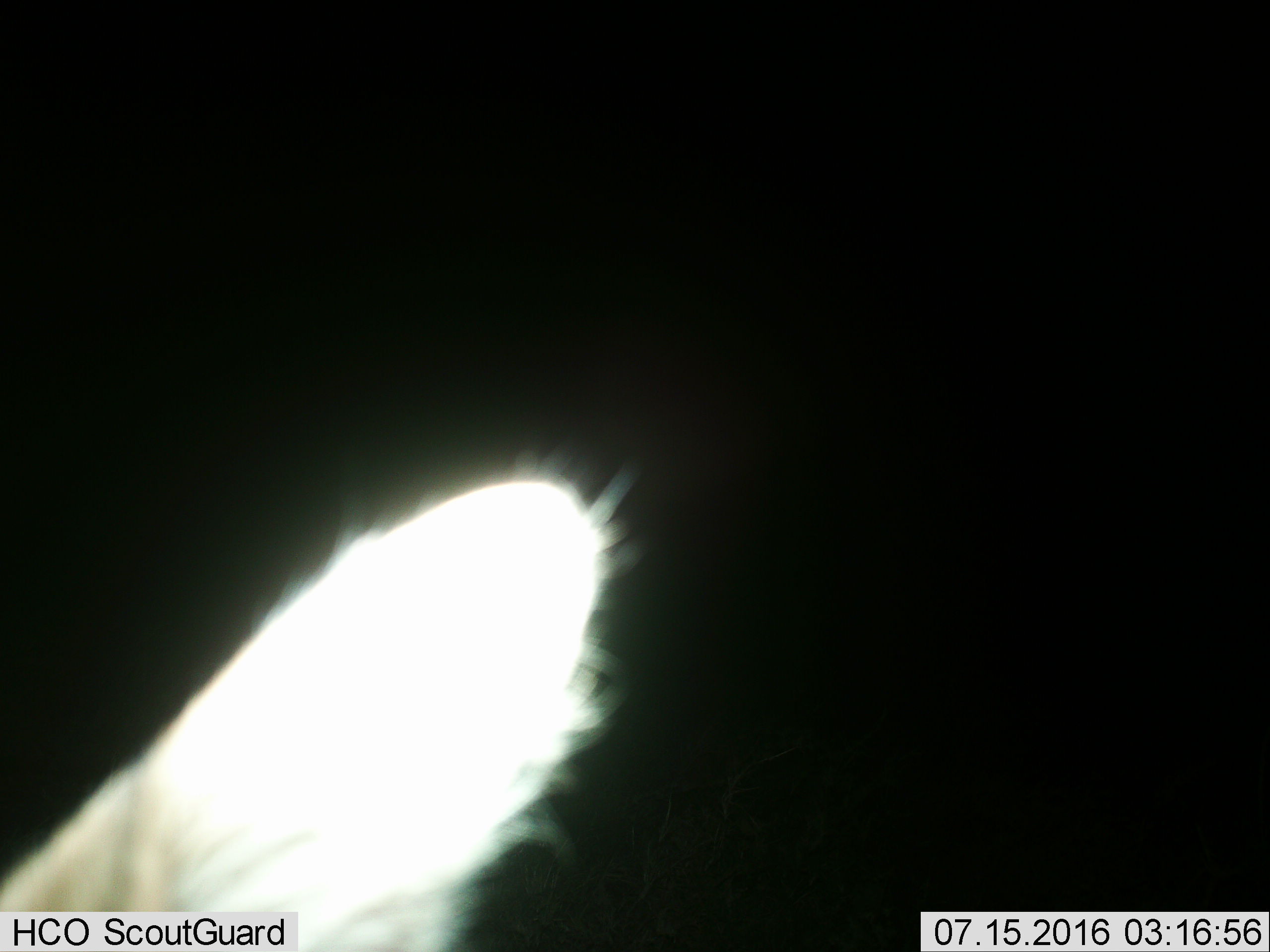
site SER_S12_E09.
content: unidentified animal